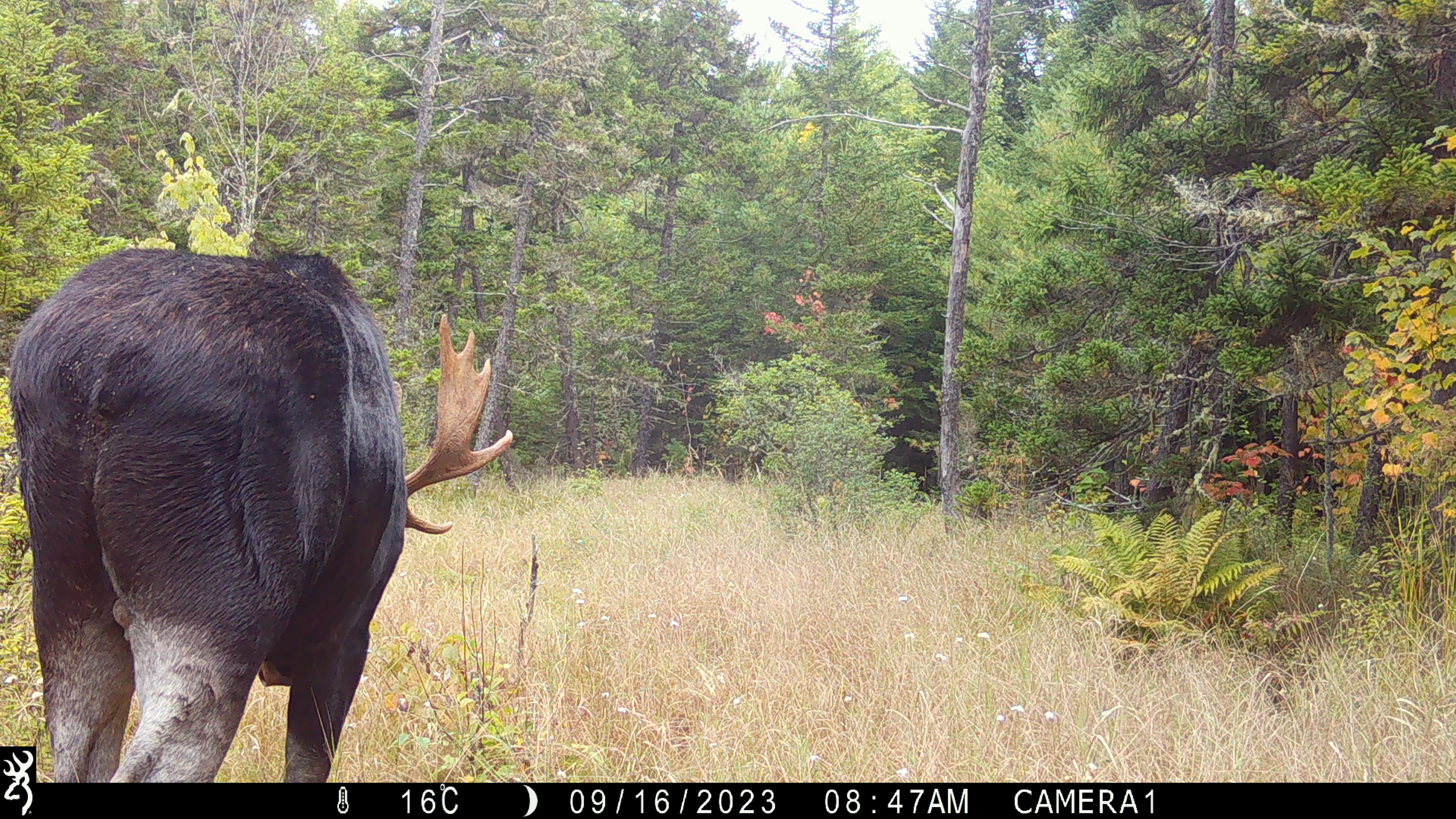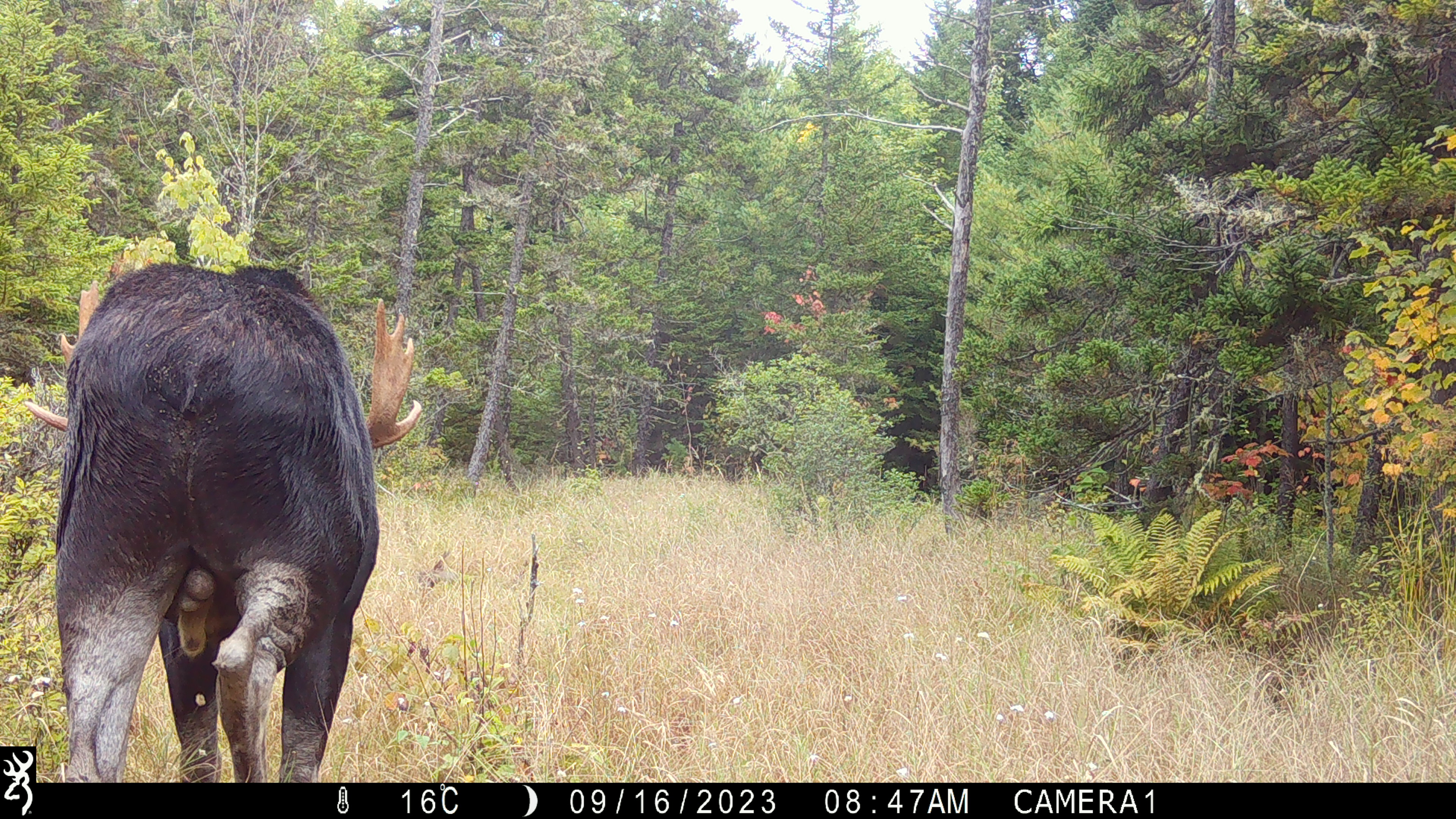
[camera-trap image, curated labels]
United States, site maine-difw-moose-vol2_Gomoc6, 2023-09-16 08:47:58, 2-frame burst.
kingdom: Animalia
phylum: Chordata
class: Mammalia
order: Artiodactyla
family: Cervidae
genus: Alces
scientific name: Alces alces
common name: moose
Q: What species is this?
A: Moose (Alces alces).